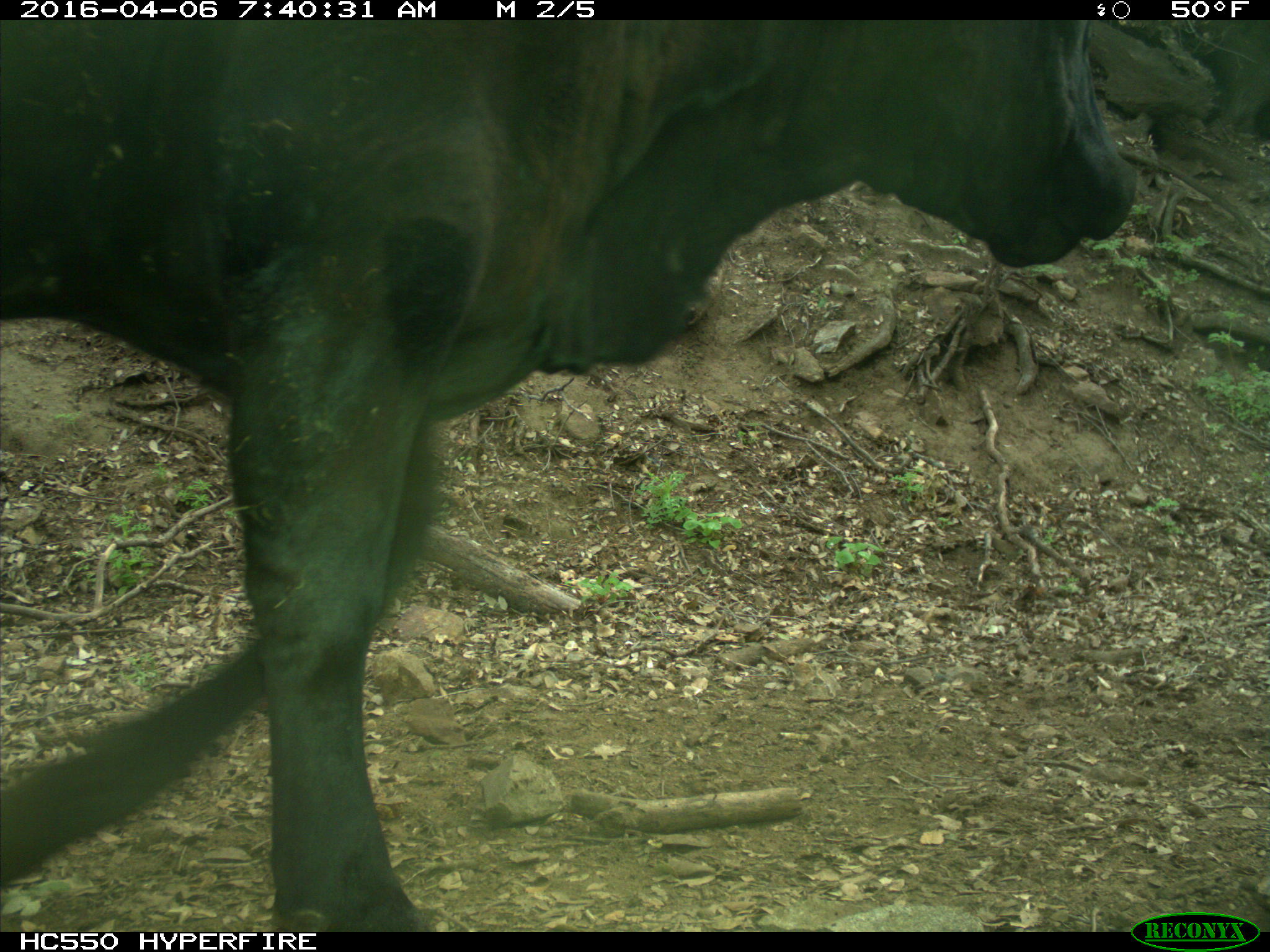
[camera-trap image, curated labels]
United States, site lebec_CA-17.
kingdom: Animalia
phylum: Chordata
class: Mammalia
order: Artiodactyla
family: Bovidae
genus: Bos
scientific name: Bos taurus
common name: domestic cow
Bos taurus (domestic cow).